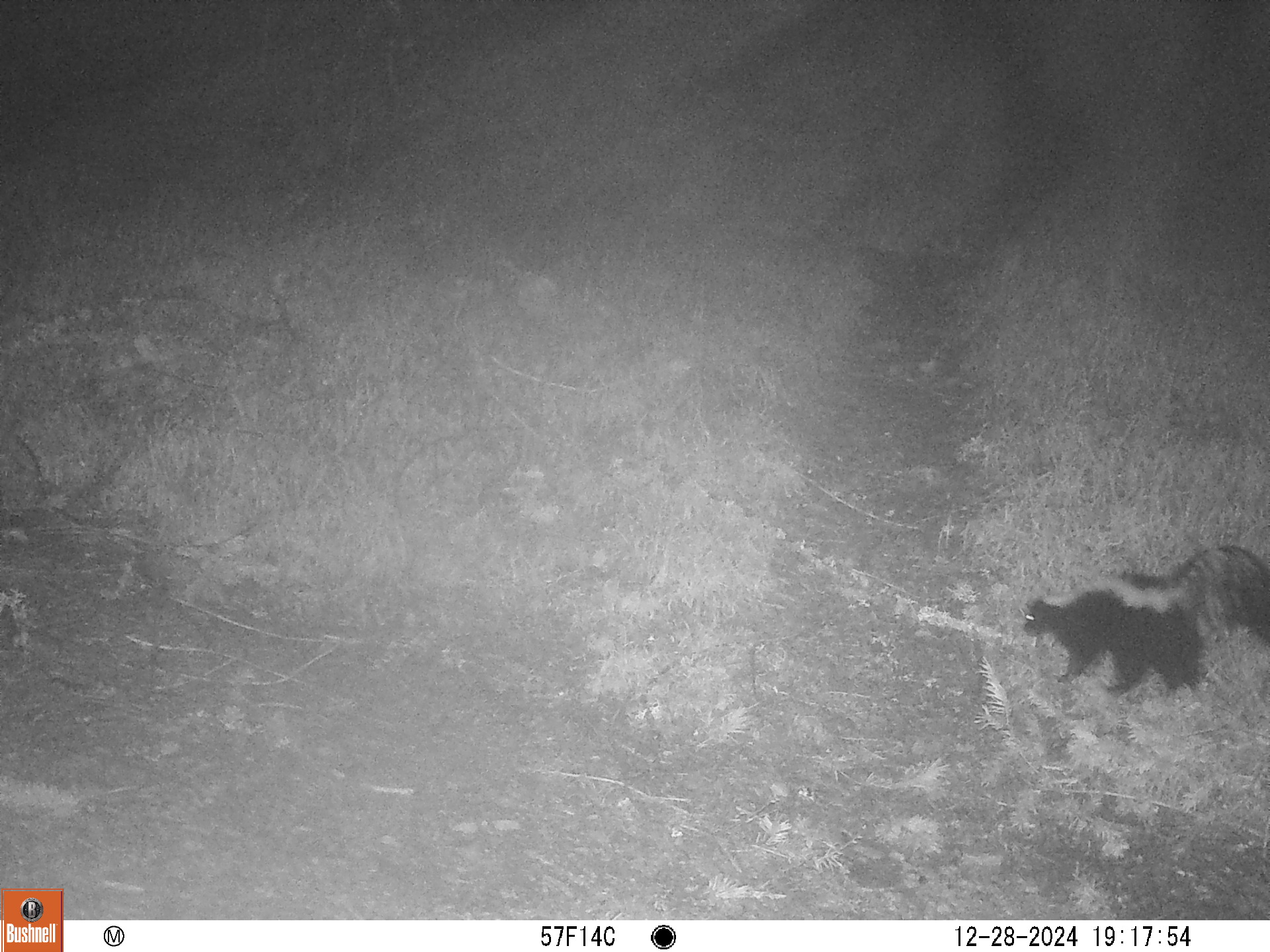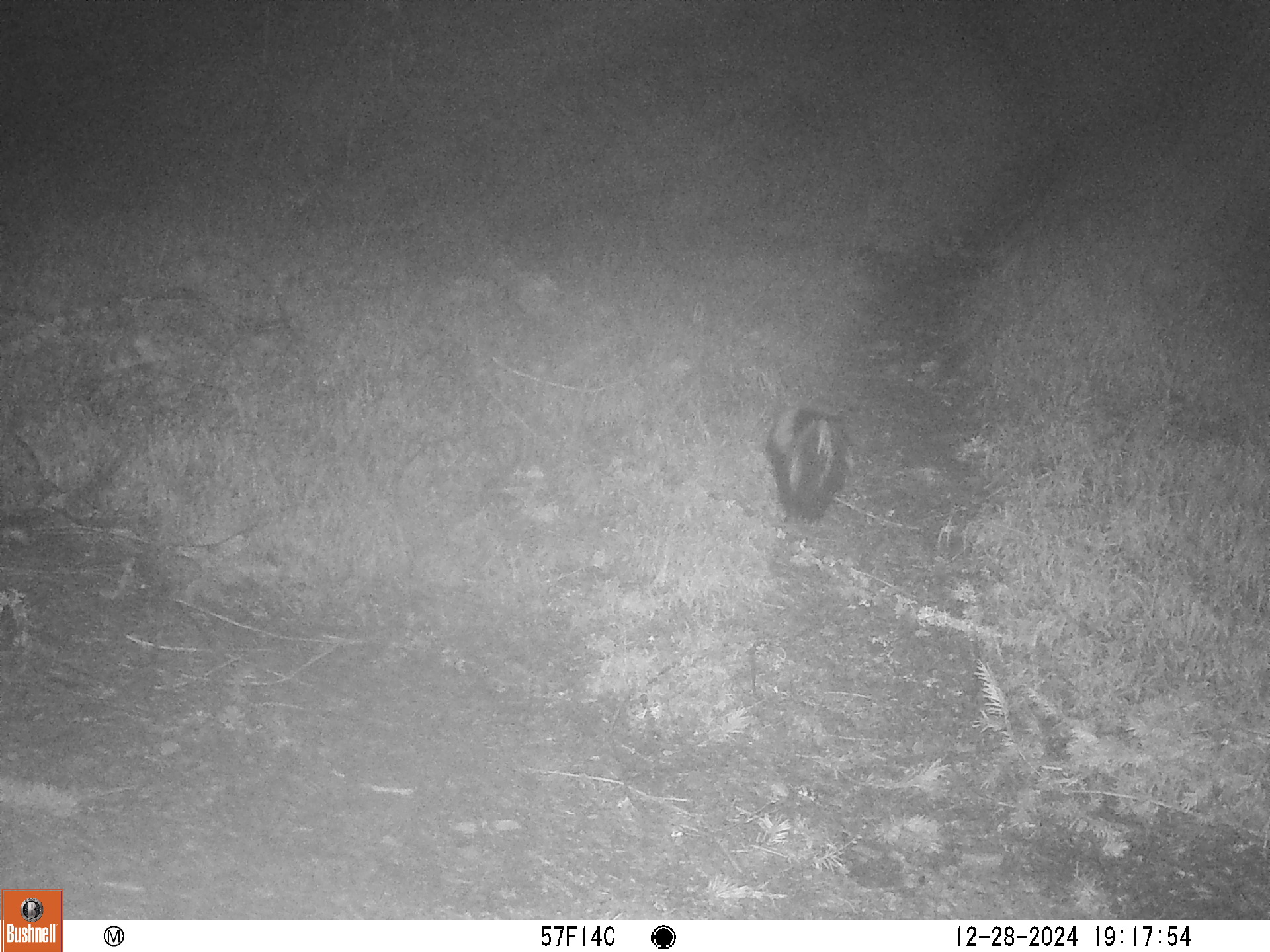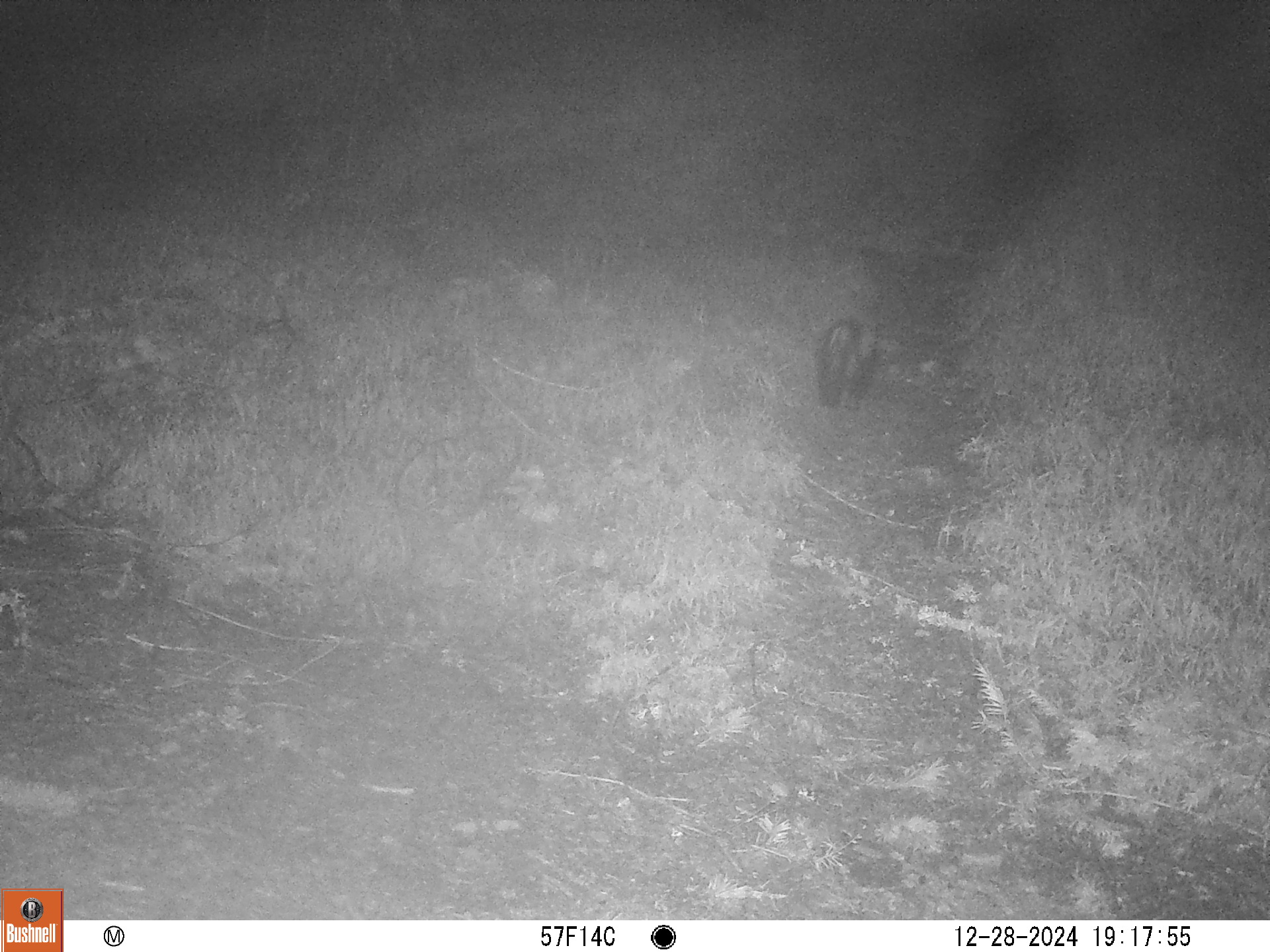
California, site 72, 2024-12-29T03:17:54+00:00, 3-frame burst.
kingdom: Animalia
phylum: Chordata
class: Mammalia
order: Carnivora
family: Mephitidae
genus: Mephitis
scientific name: Mephitis mephitis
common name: striped skunk